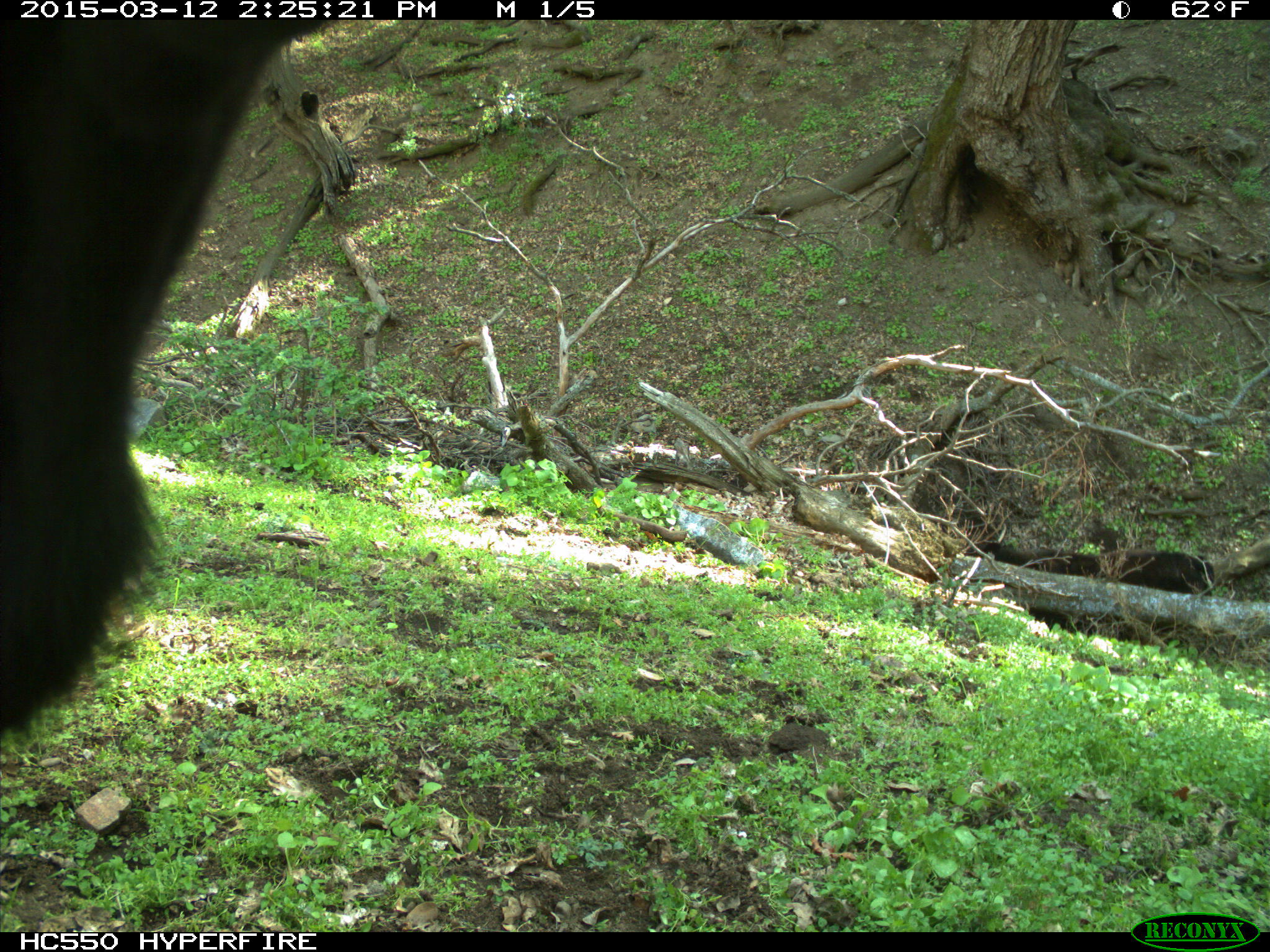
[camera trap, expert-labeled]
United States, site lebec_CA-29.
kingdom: Animalia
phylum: Chordata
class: Mammalia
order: Artiodactyla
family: Bovidae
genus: Bos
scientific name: Bos taurus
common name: domestic cow